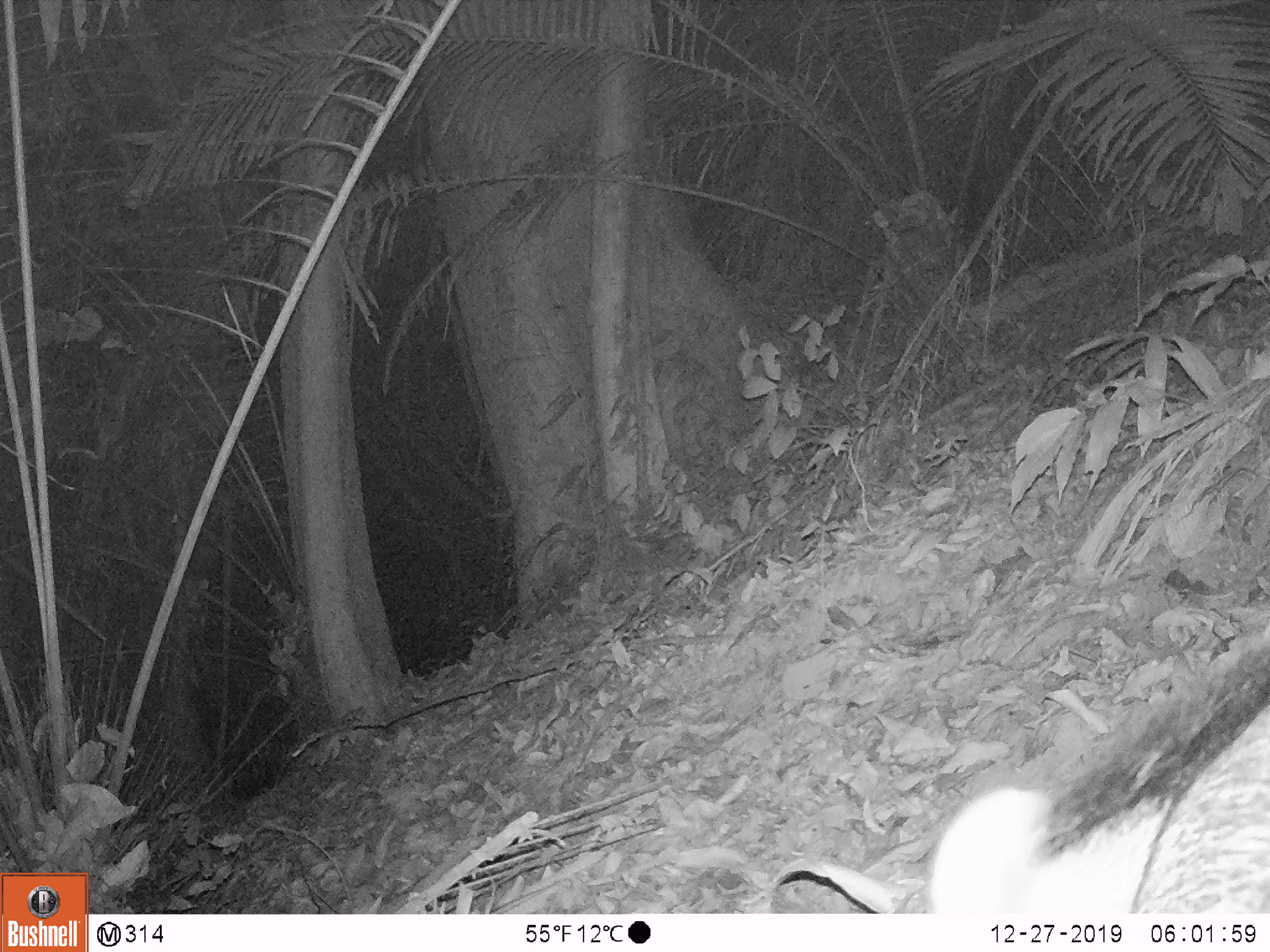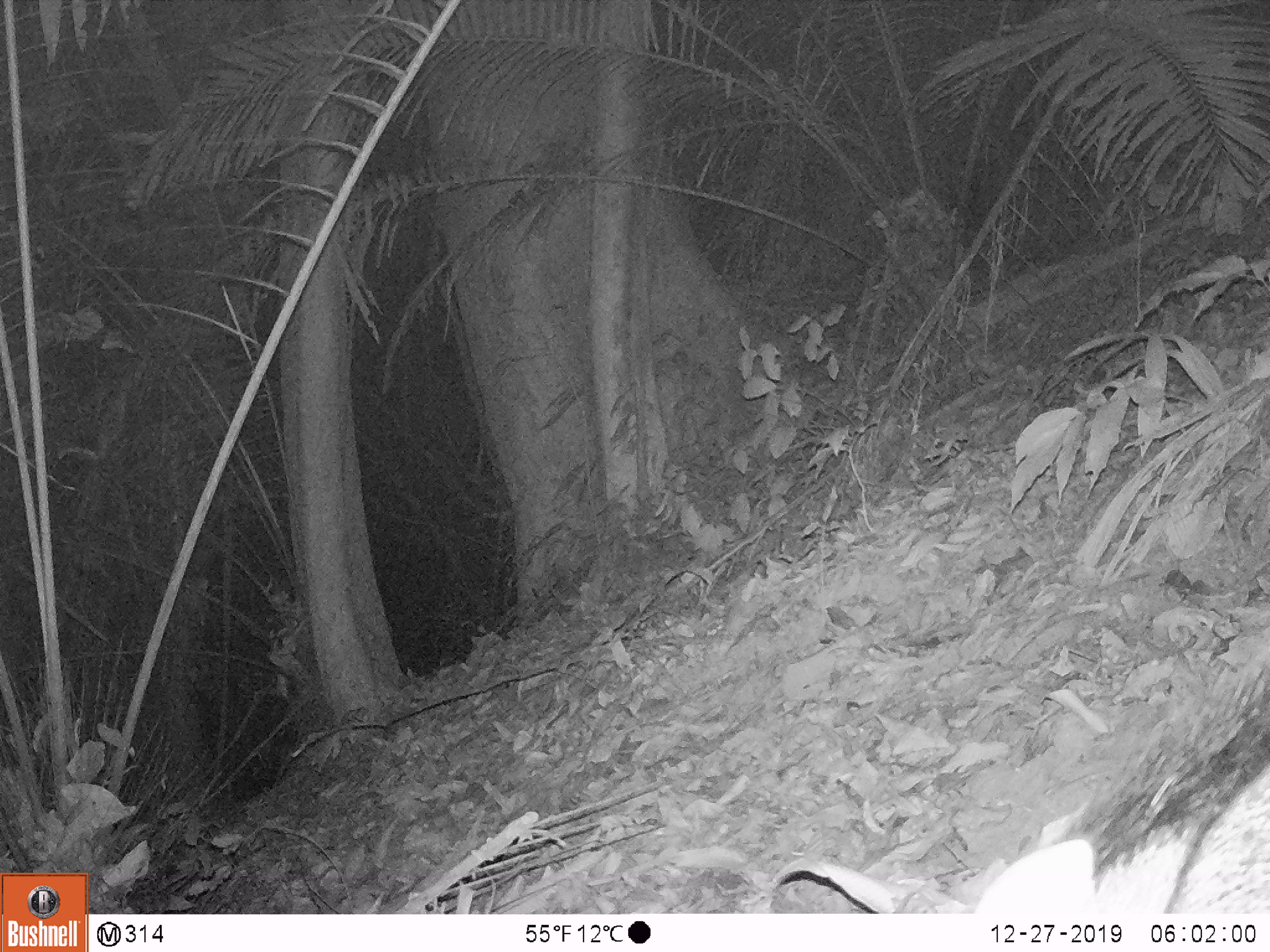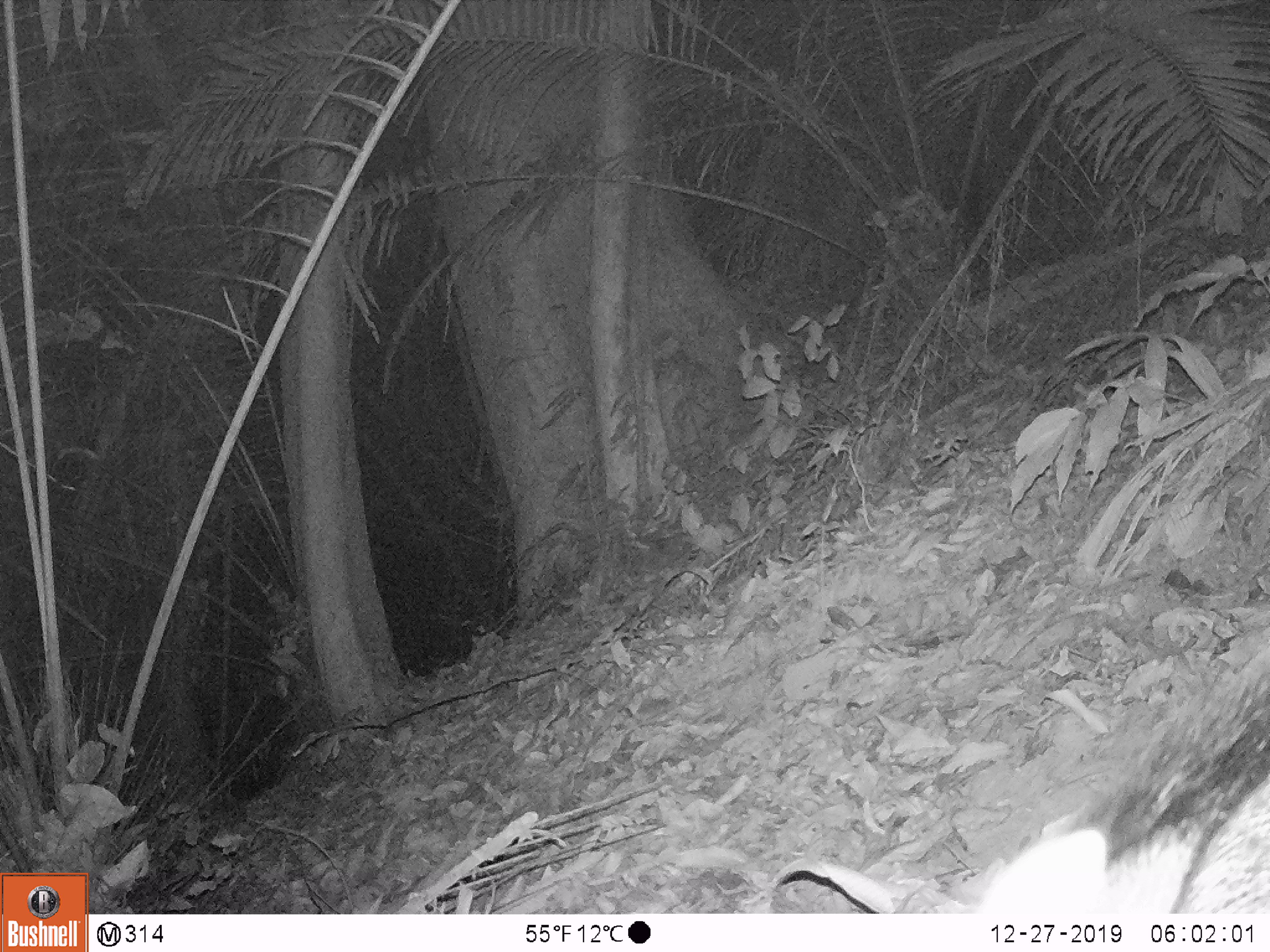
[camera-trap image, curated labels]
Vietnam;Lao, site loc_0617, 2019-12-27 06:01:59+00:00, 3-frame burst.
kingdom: Animalia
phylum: Chordata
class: Mammalia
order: Artiodactyla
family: Suidae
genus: Sus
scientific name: Sus scrofa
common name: eurasian wild pig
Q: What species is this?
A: Eurasian wild pig (Sus scrofa).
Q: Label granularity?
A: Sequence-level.